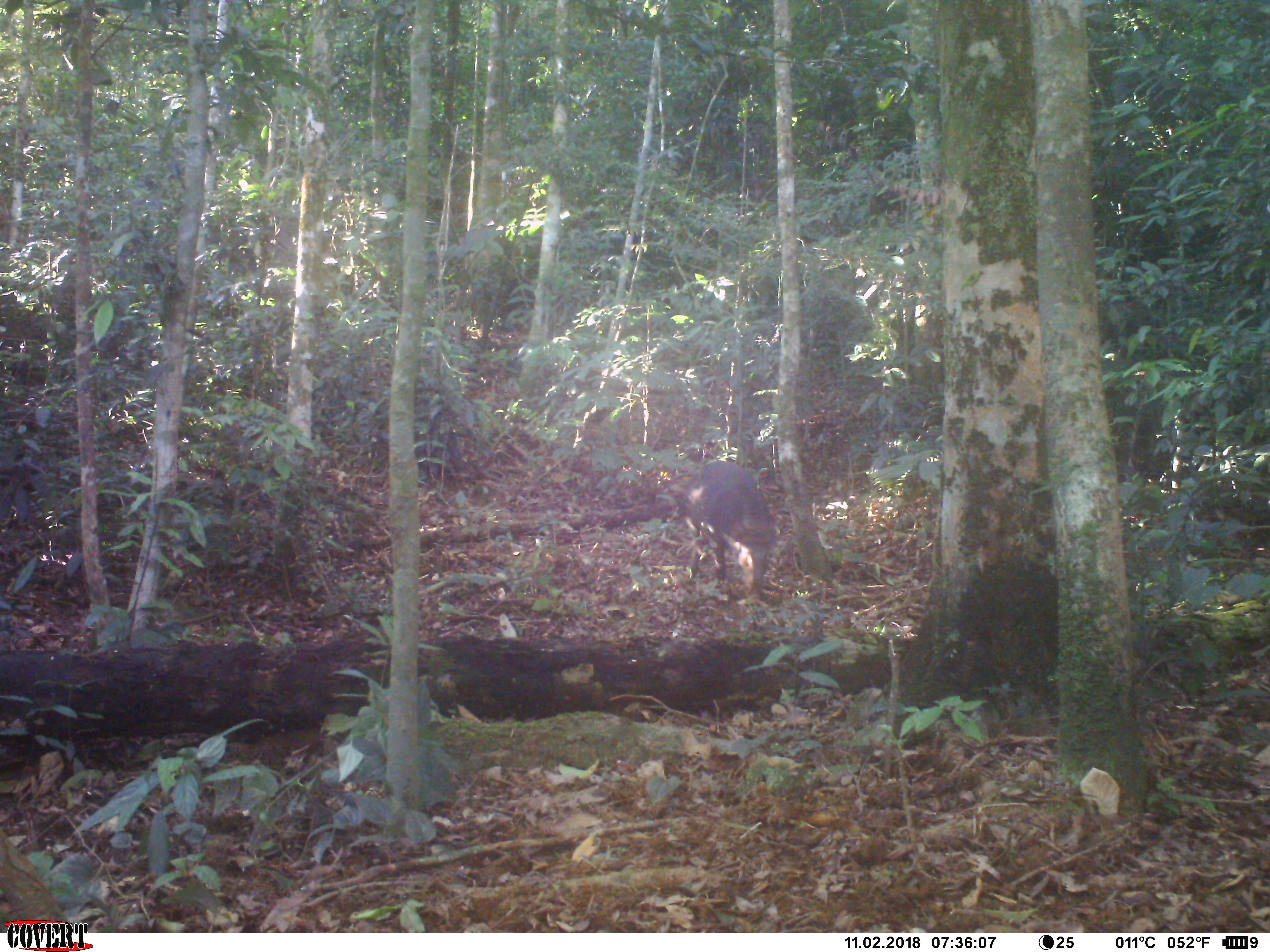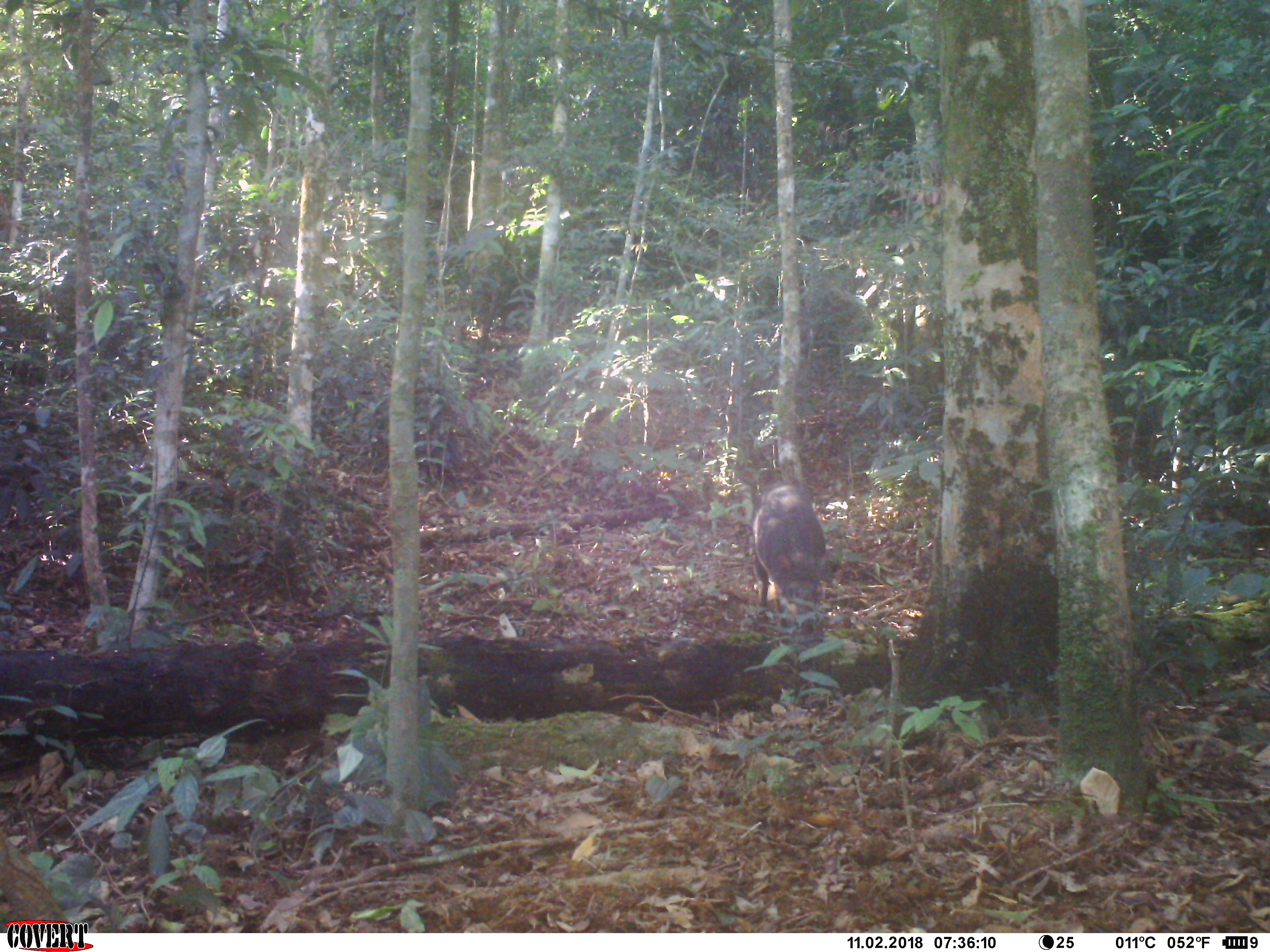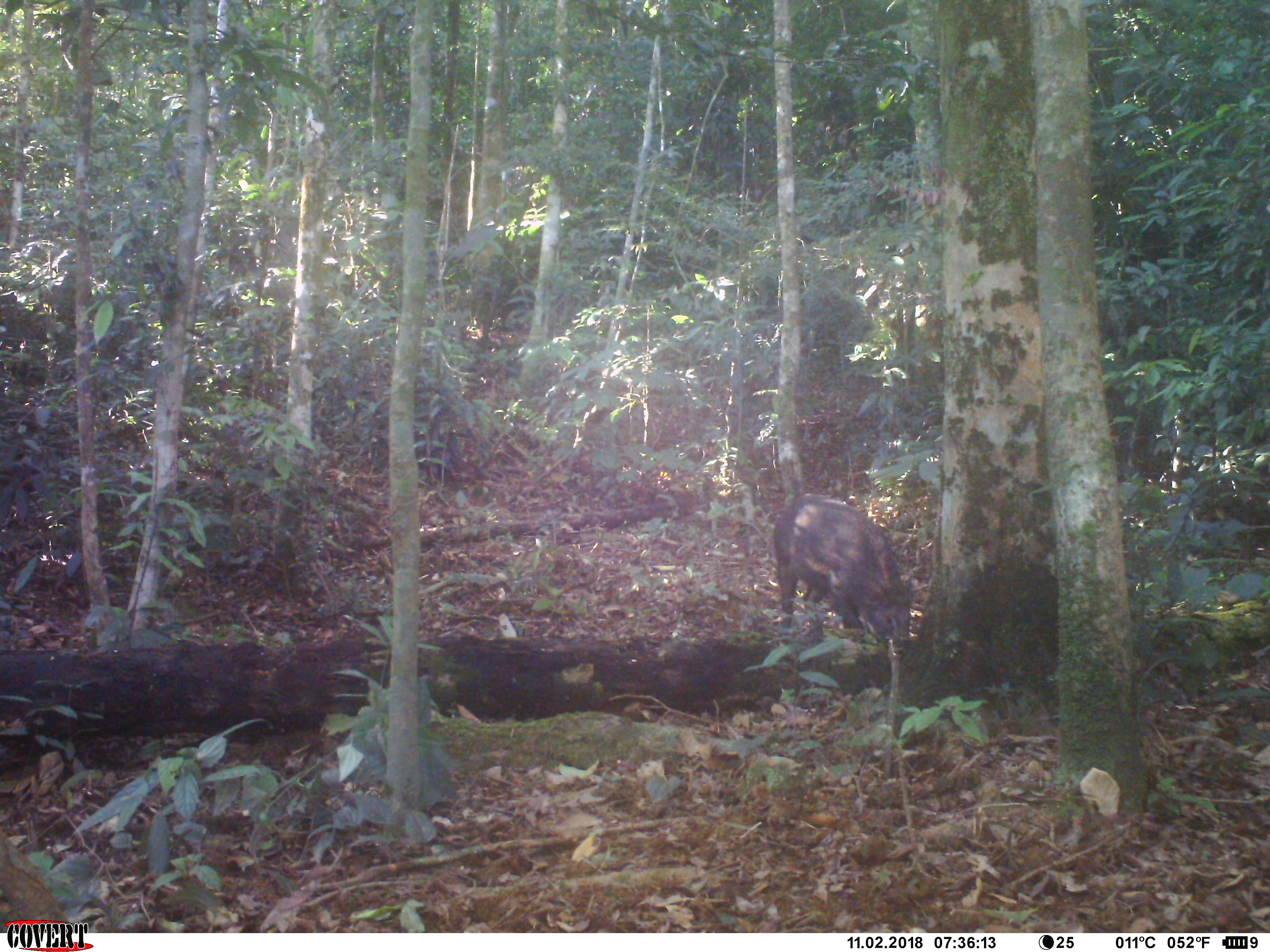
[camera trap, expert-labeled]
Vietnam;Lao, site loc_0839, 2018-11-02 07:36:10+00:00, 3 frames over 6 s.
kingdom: Animalia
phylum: Chordata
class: Mammalia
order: Artiodactyla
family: Suidae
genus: Sus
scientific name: Sus scrofa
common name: eurasian wild pig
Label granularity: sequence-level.